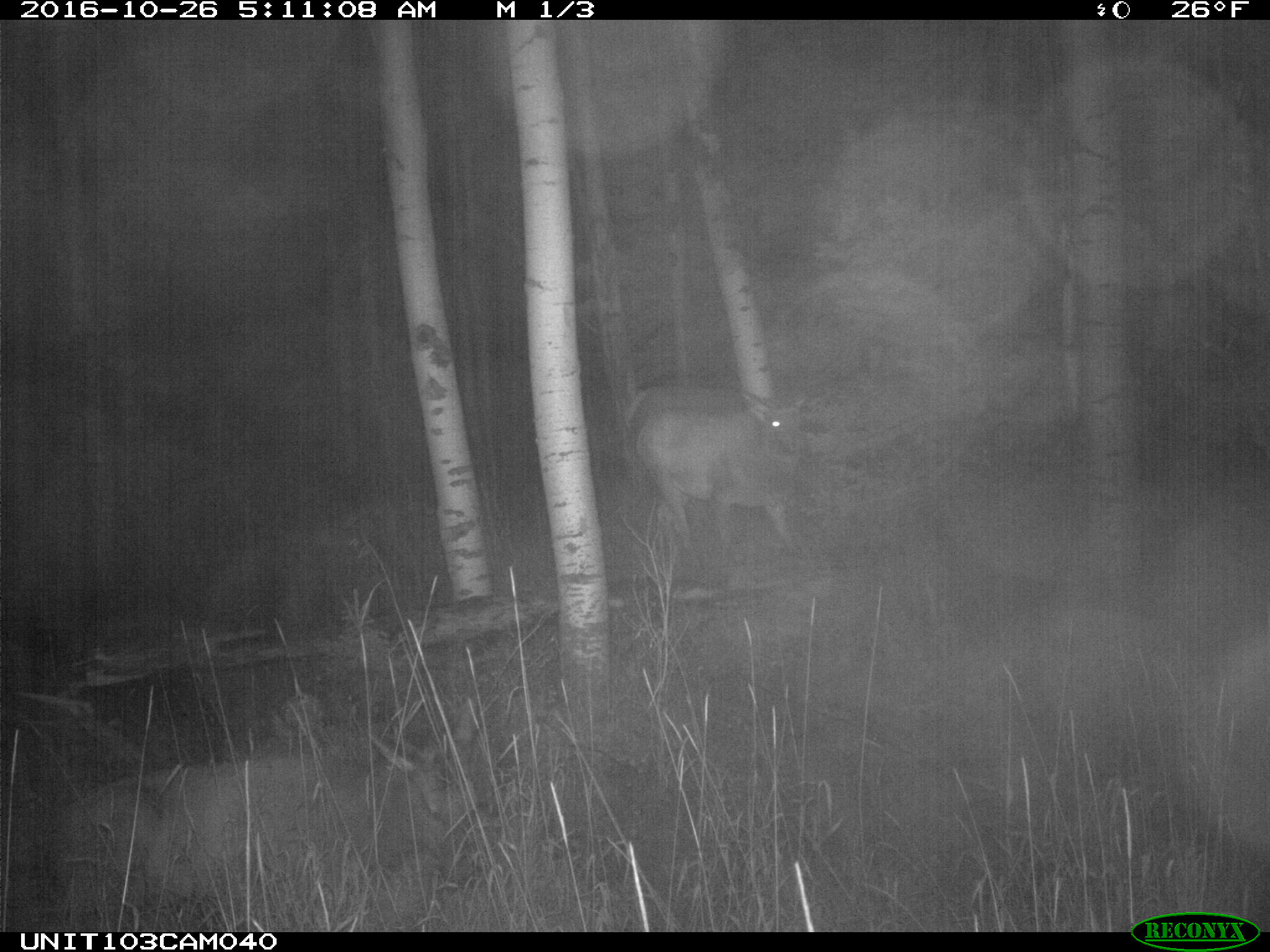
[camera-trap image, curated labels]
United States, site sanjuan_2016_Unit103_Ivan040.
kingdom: Animalia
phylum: Chordata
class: Mammalia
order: Artiodactyla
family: Cervidae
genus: Cervus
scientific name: Cervus elaphus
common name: red deer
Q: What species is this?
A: Cervus elaphus (red deer).